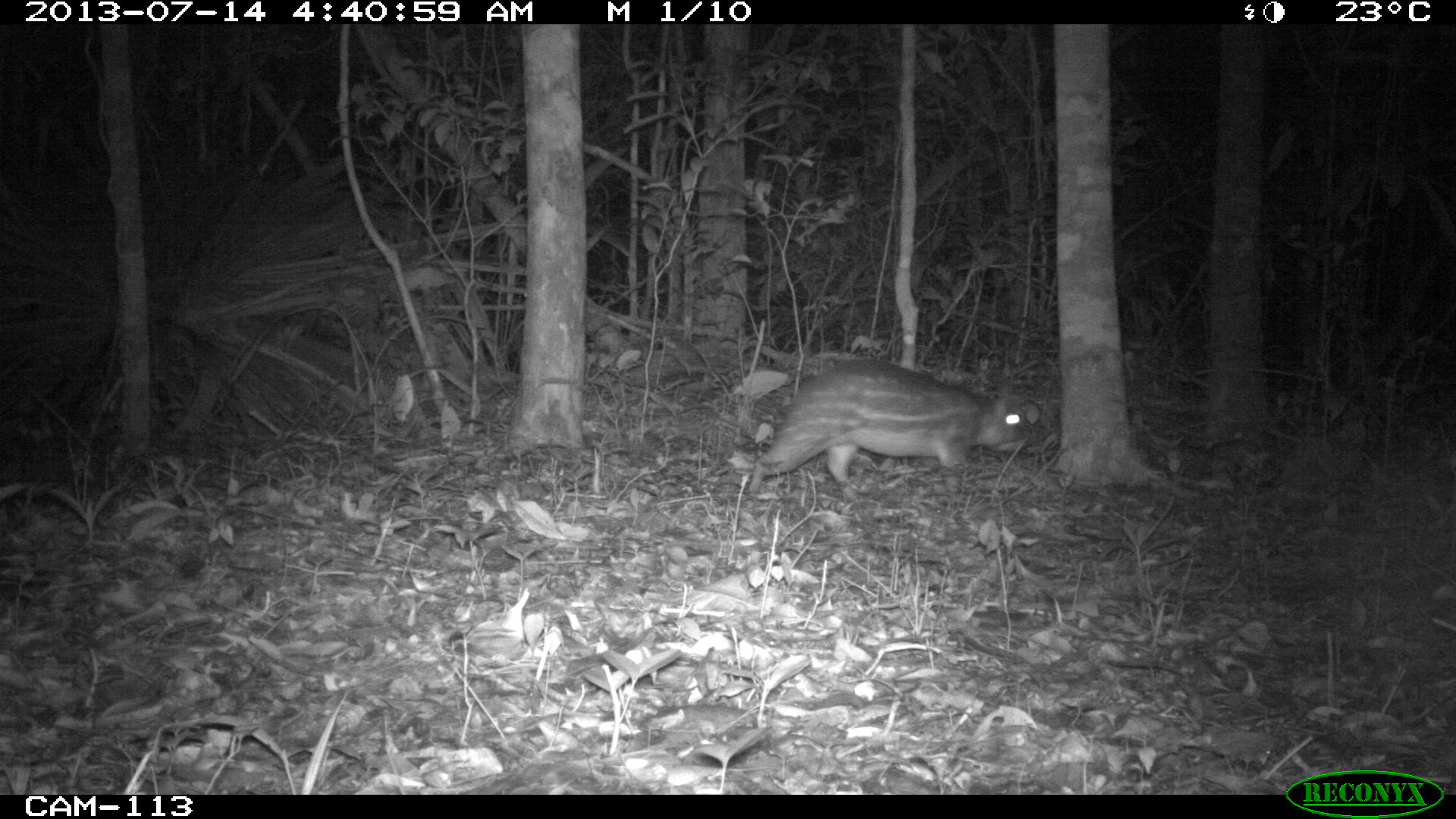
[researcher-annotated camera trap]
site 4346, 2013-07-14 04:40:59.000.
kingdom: Animalia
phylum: Chordata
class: Mammalia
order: Rodentia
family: Cuniculidae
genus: Cuniculus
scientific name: Cuniculus paca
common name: lowland paca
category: agouti paca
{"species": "agouti paca (lowland paca) (Cuniculus paca)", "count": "1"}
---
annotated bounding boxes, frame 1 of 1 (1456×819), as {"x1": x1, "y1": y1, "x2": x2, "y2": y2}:
agouti paca: {"x1": 745, "y1": 355, "x2": 1047, "y2": 505}